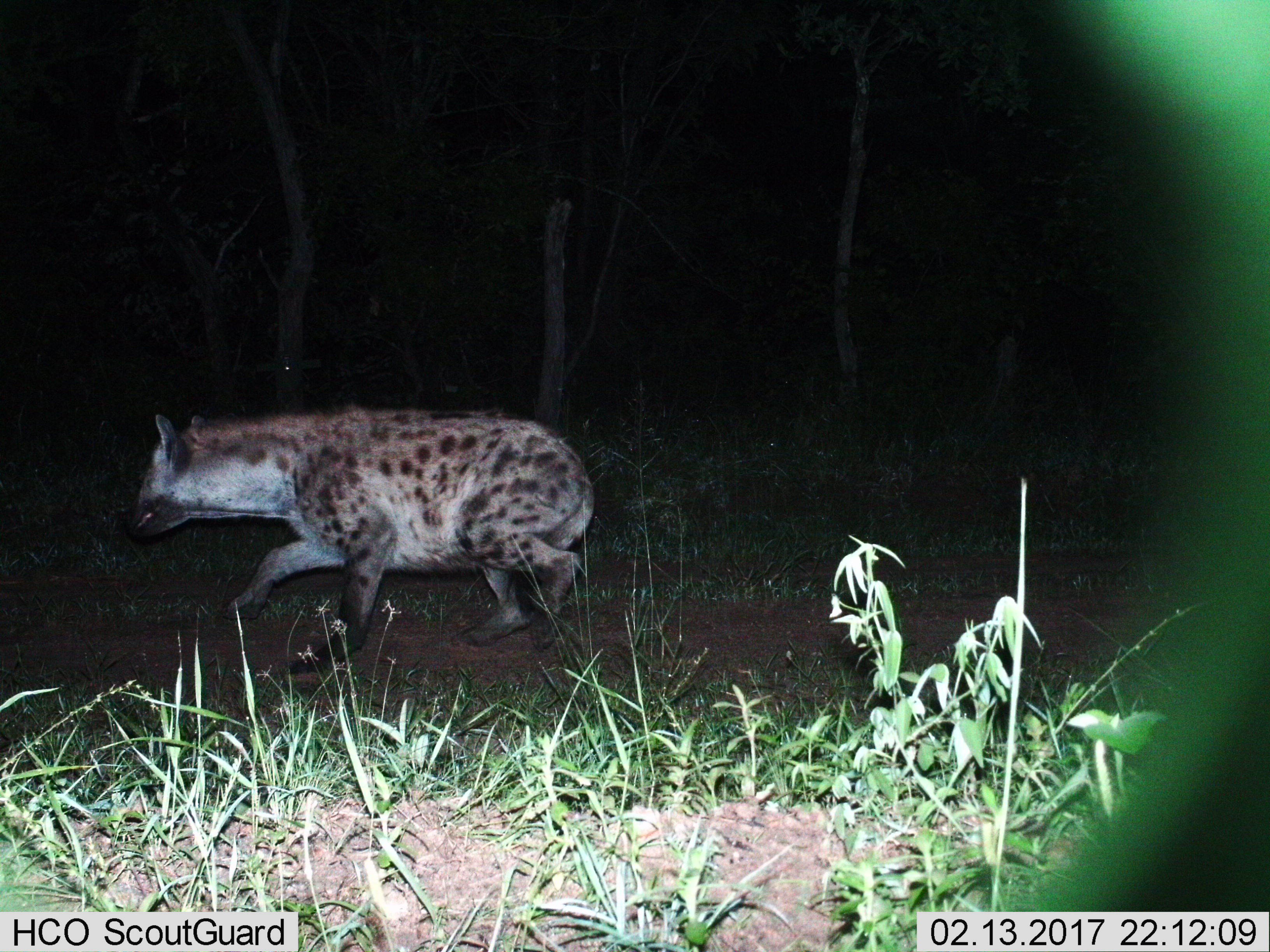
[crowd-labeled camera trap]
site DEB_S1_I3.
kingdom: Animalia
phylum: Chordata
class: Mammalia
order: Carnivora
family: Hyaenidae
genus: Crocuta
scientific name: Crocuta crocuta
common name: spotted hyena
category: hyenaspotted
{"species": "hyenaspotted (spotted hyena) (Crocuta crocuta)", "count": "1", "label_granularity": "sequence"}